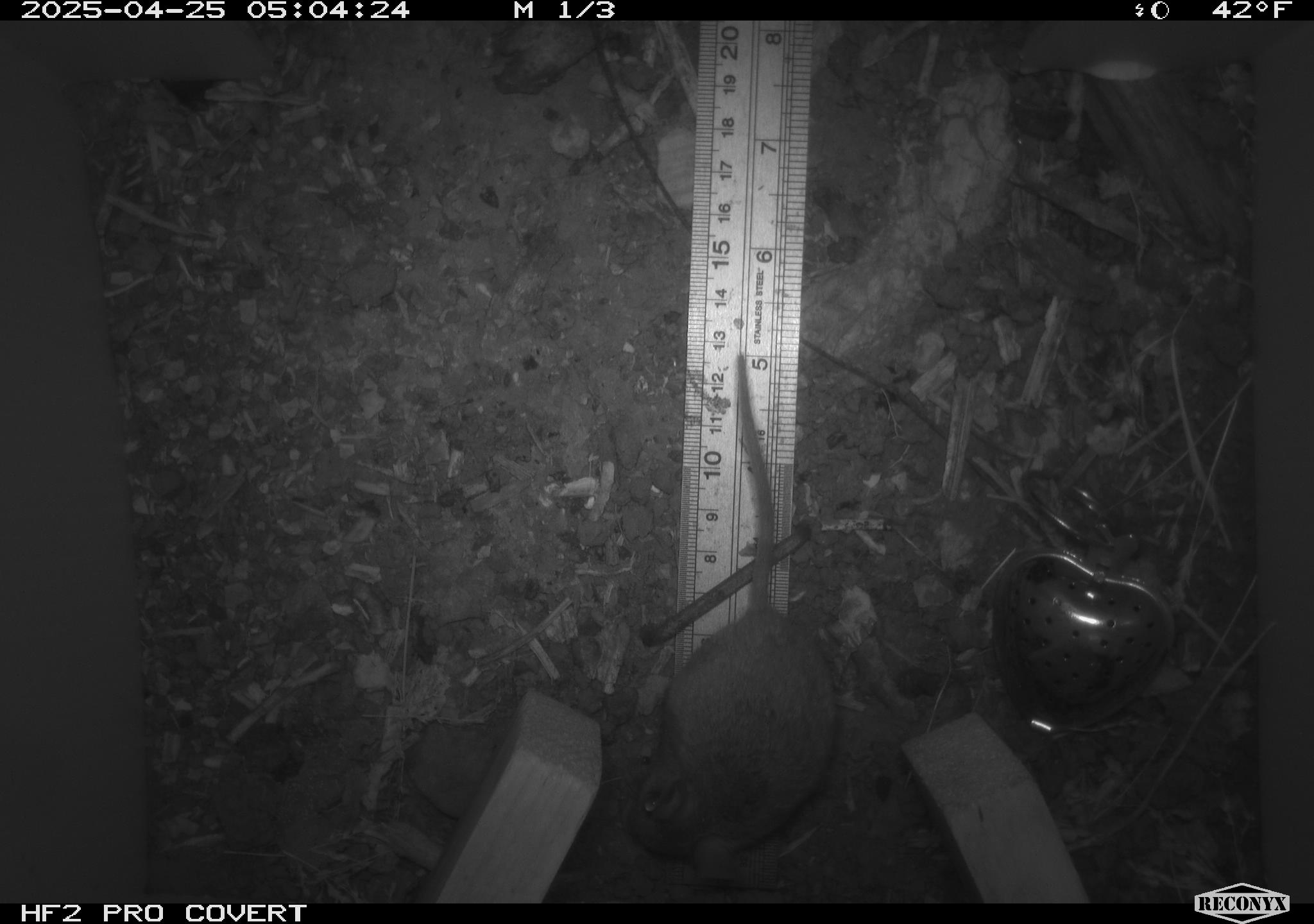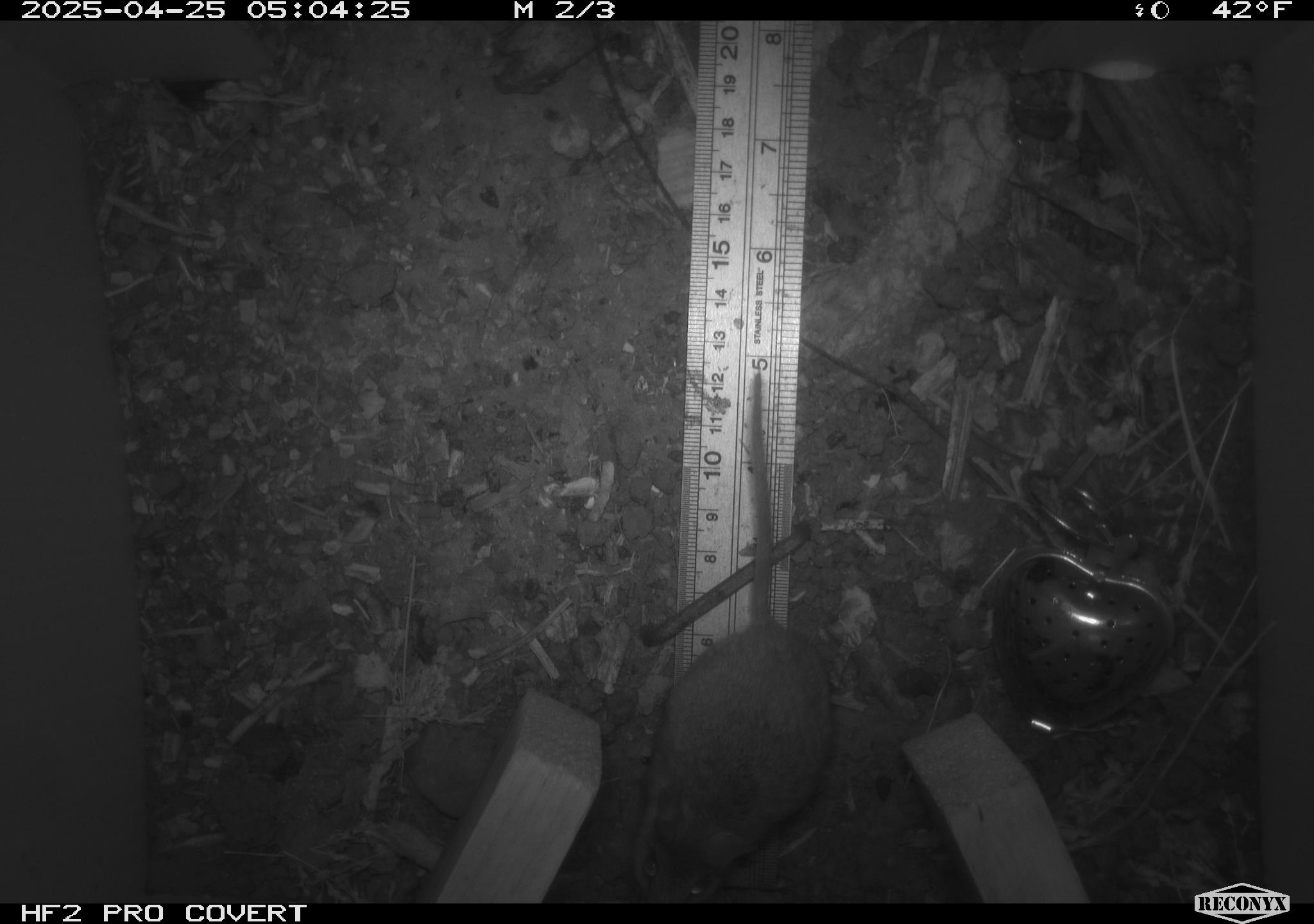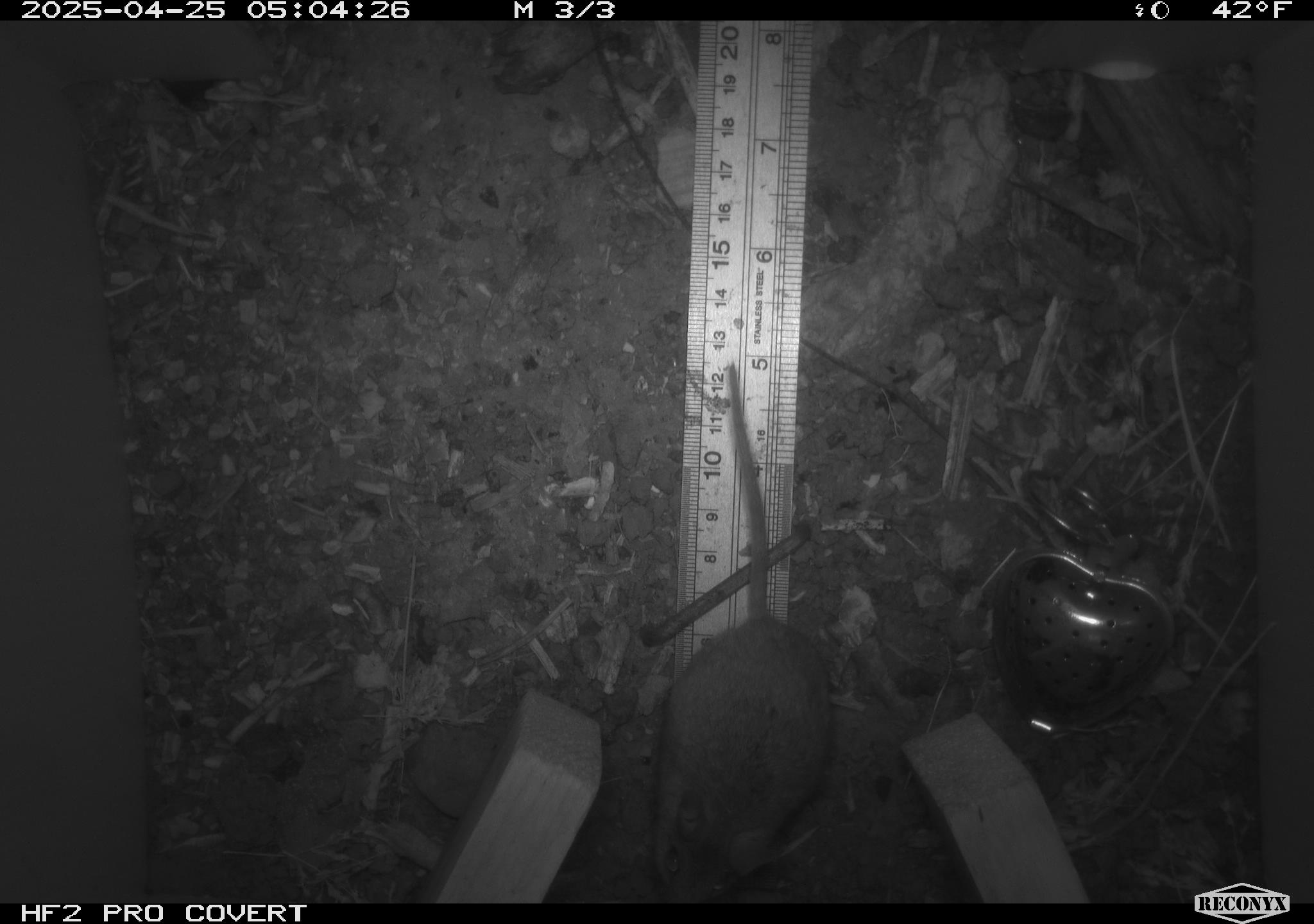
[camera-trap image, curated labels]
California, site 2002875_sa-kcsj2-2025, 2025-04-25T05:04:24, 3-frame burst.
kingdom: Animalia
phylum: Chordata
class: Mammalia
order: Rodentia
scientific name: Rodentia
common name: rodent